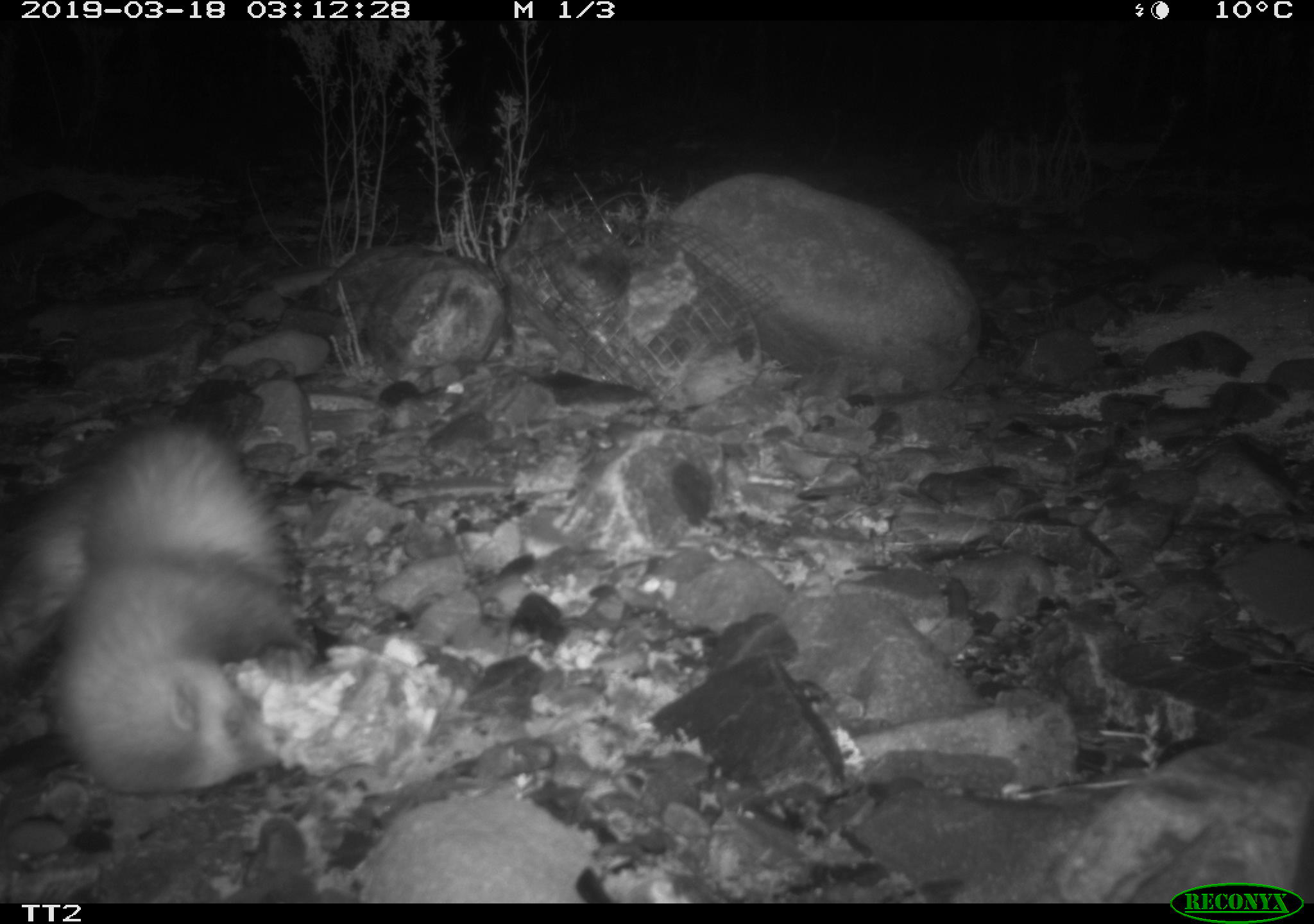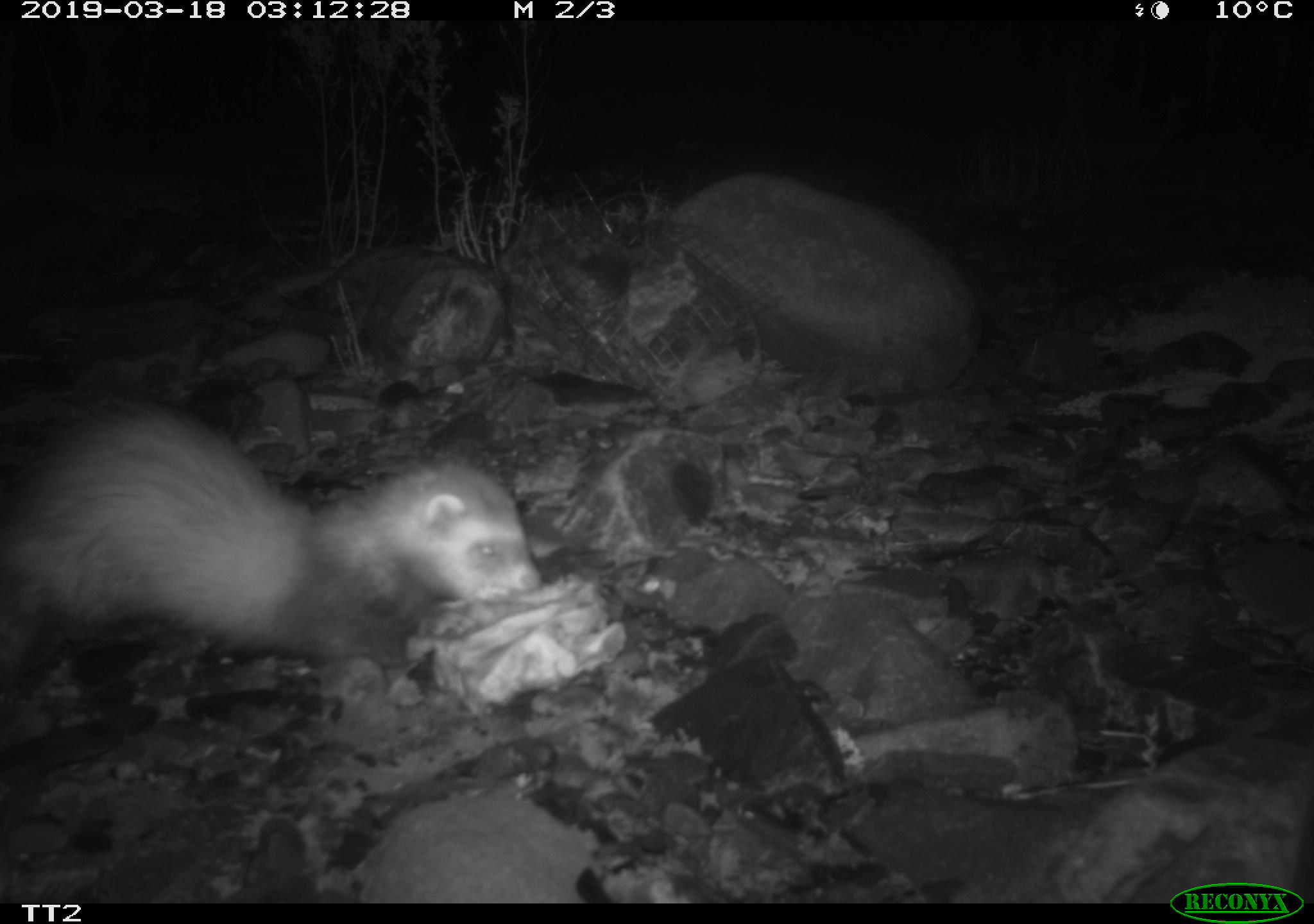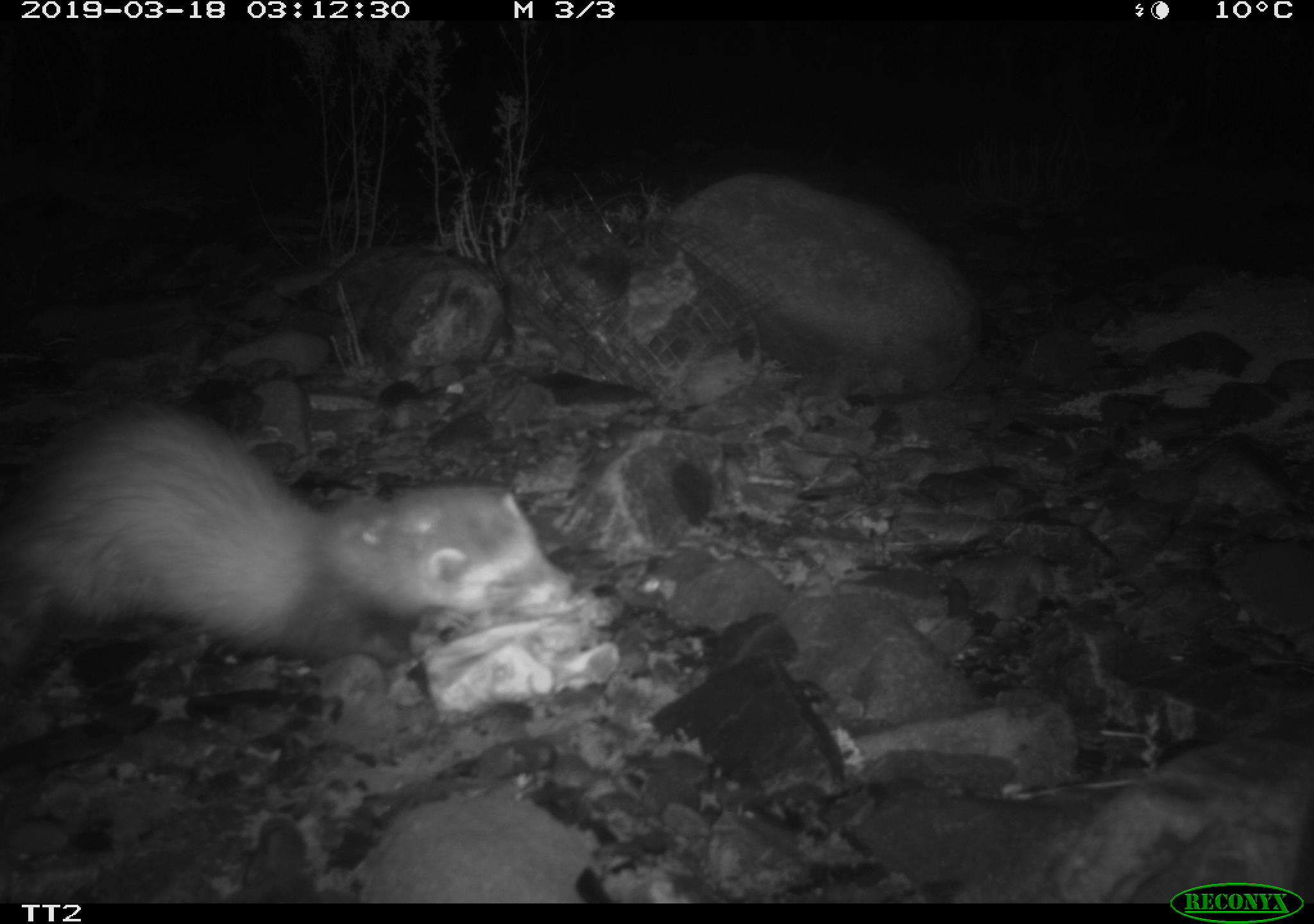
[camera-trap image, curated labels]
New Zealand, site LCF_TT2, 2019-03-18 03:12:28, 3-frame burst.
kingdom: Animalia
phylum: Chordata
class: Mammalia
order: Carnivora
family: Mustelidae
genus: Mustela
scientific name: Mustela furo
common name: ferret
Ferret (Mustela furo).